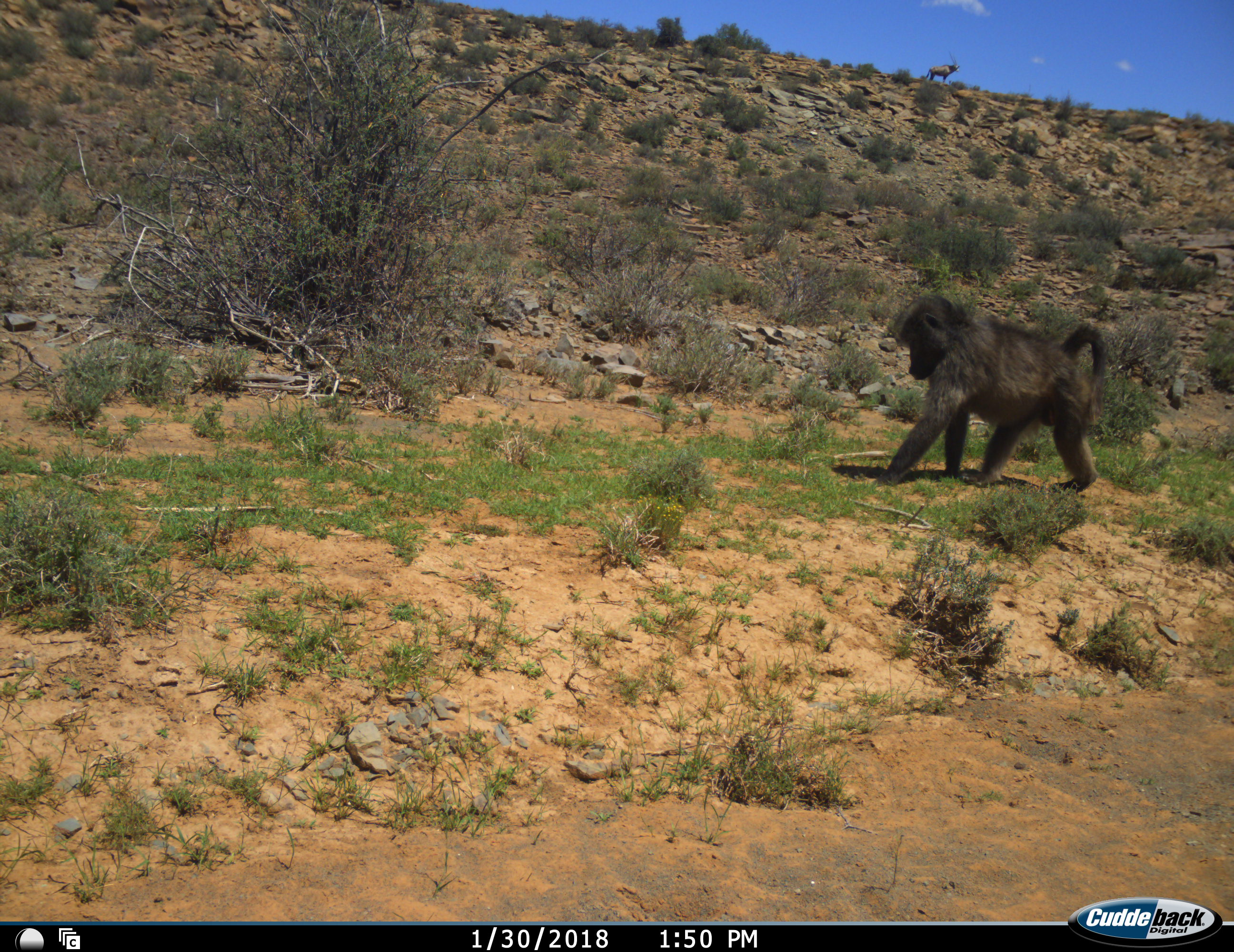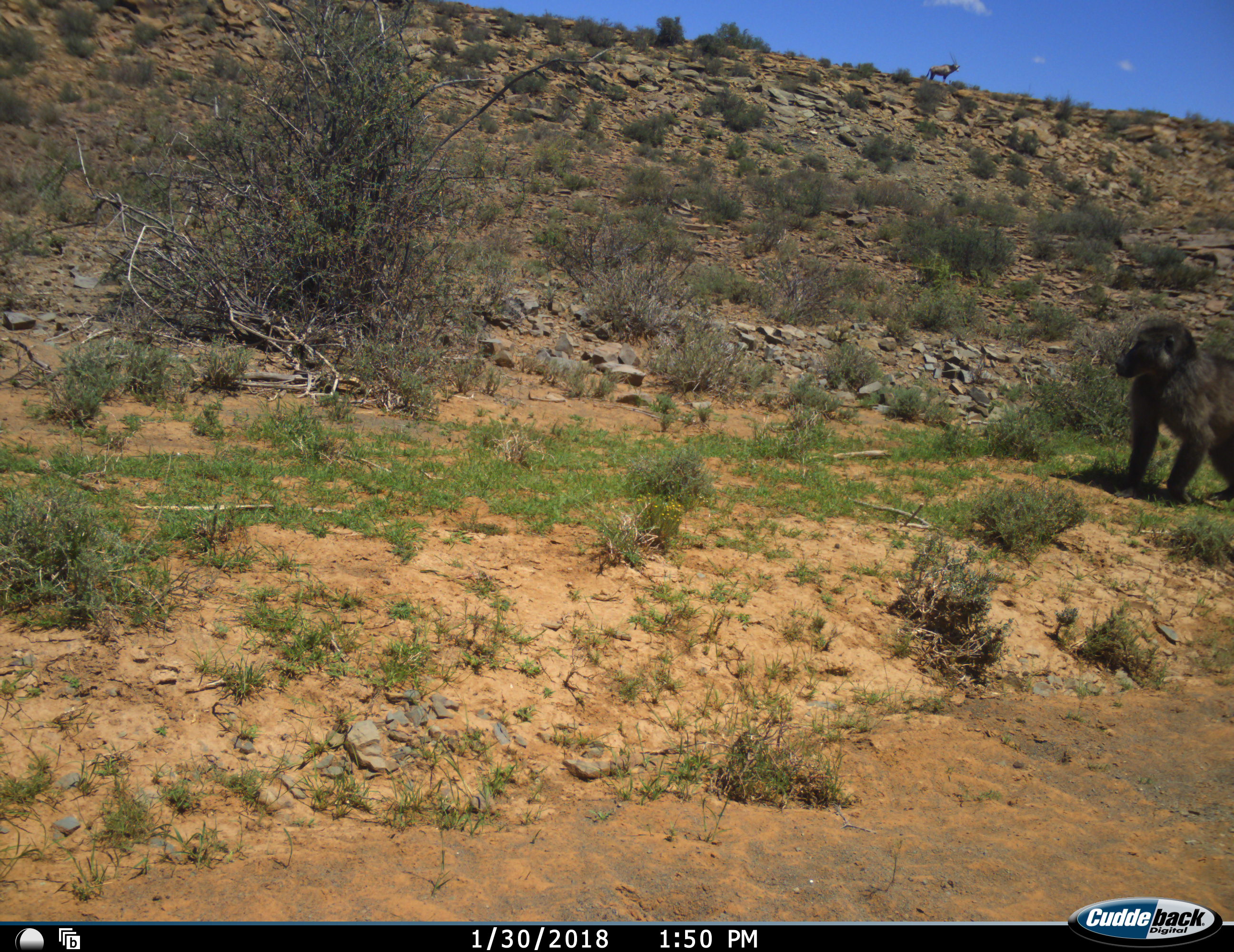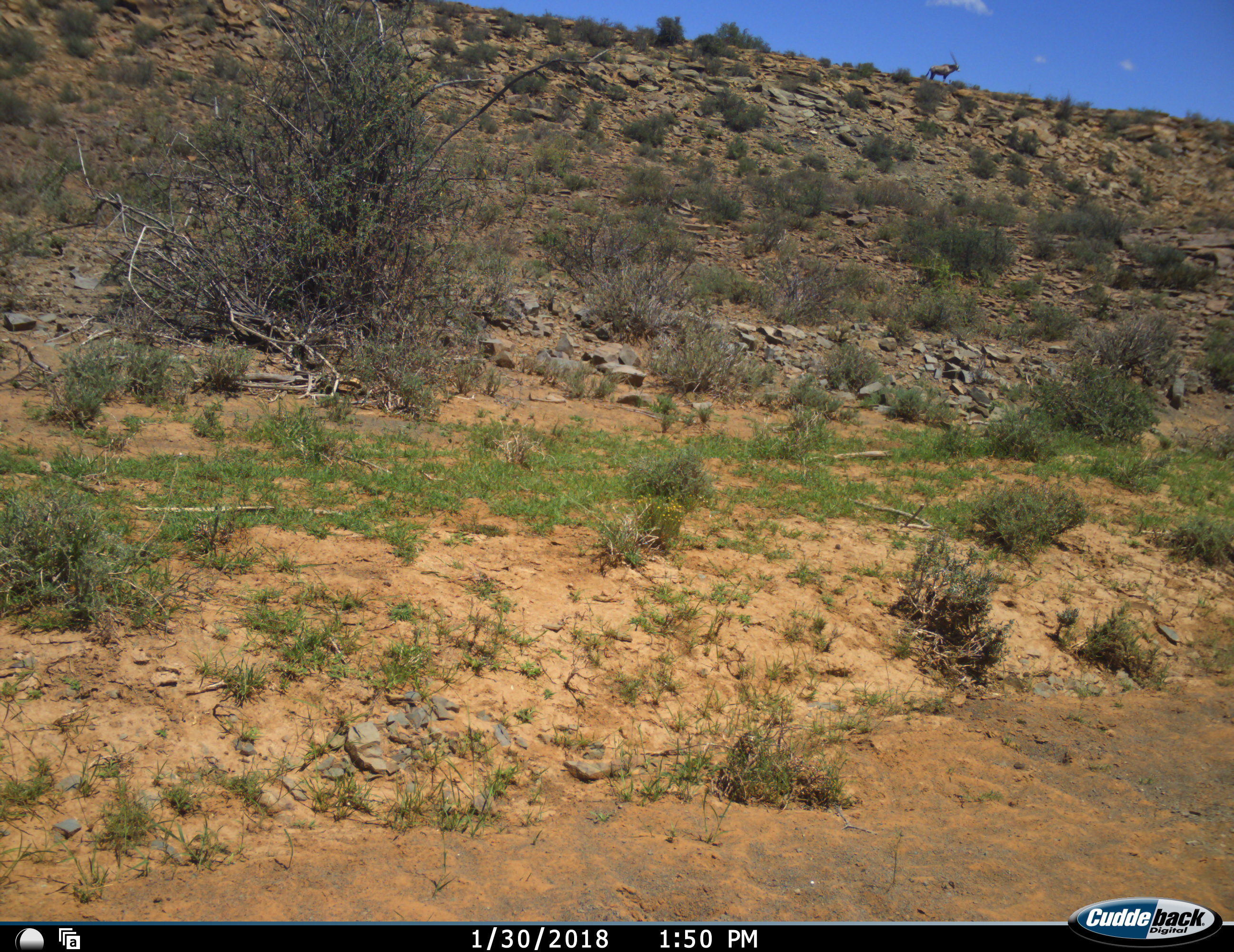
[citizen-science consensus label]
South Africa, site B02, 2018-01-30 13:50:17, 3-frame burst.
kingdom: Animalia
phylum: Chordata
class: Mammalia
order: Primates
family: Cercopithecidae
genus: Papio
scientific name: Papio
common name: baboon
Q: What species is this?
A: Baboon (Papio).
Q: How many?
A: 1.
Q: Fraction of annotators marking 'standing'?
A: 10%.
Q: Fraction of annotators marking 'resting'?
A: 0%.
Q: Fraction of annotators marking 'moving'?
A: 90%.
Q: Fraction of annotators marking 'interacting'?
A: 0%.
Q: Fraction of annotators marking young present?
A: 0%.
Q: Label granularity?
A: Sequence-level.